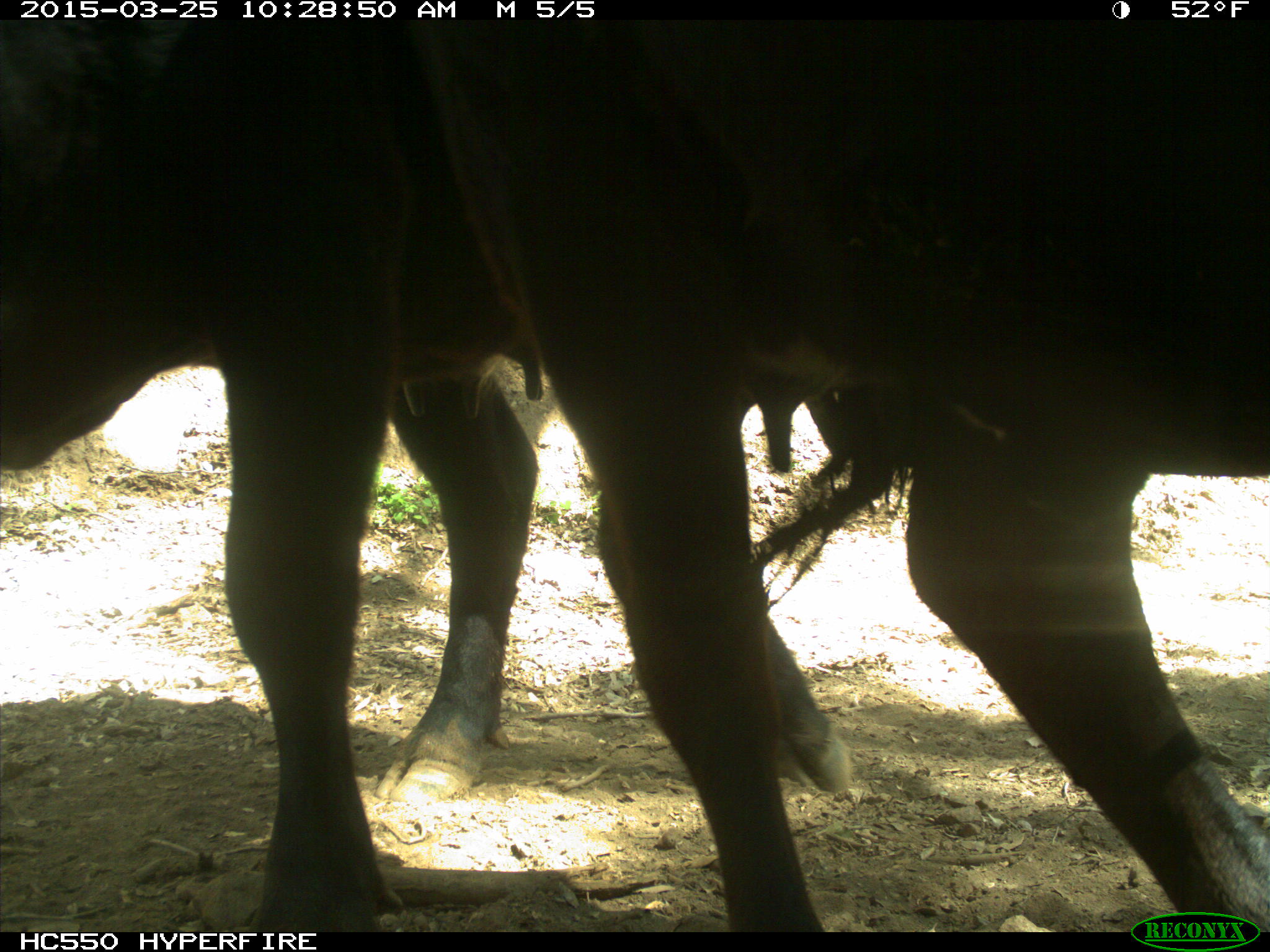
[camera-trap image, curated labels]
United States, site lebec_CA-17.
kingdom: Animalia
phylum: Chordata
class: Mammalia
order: Artiodactyla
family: Bovidae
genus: Bos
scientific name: Bos taurus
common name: domestic cow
Bos taurus (domestic cow).